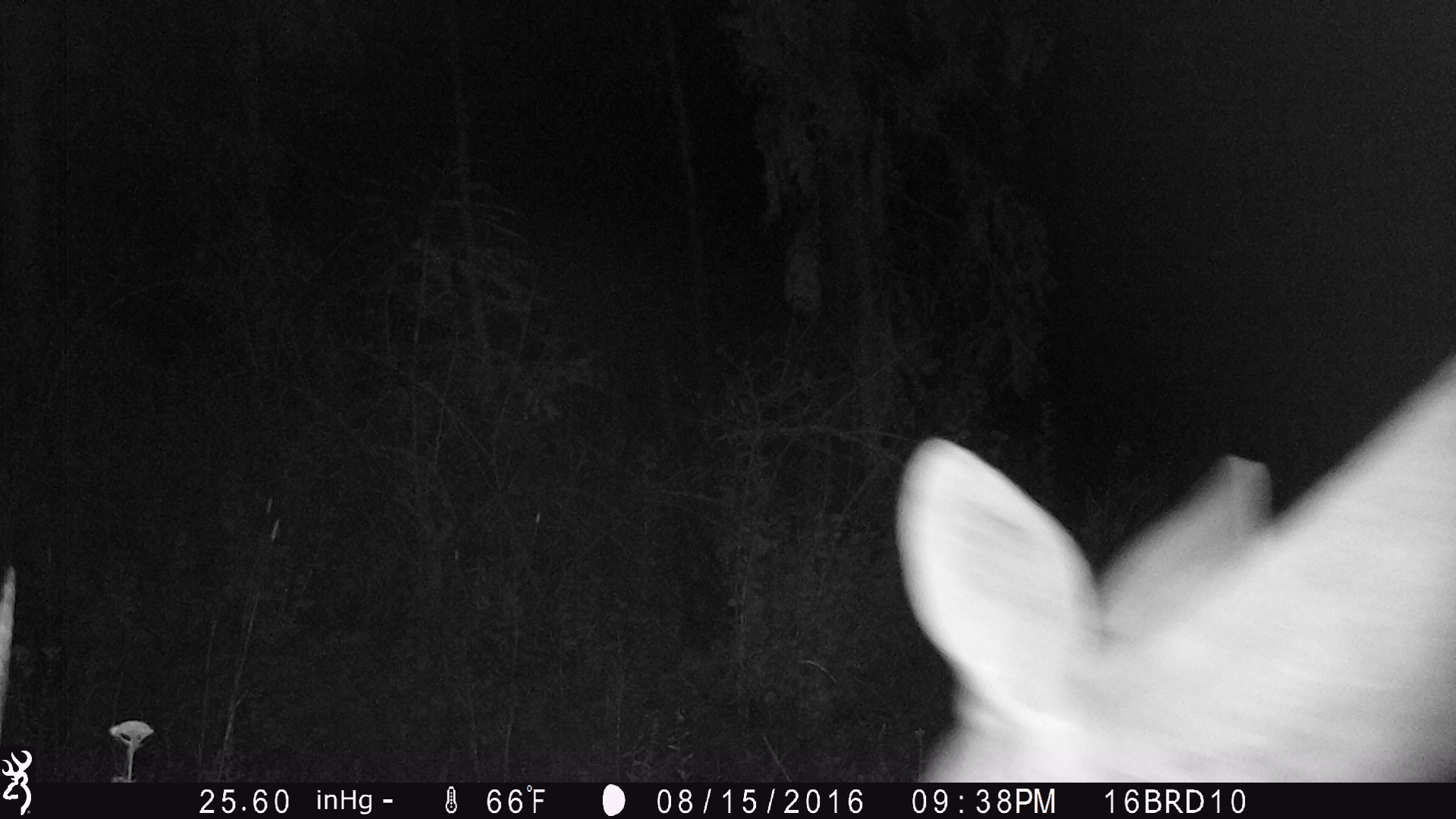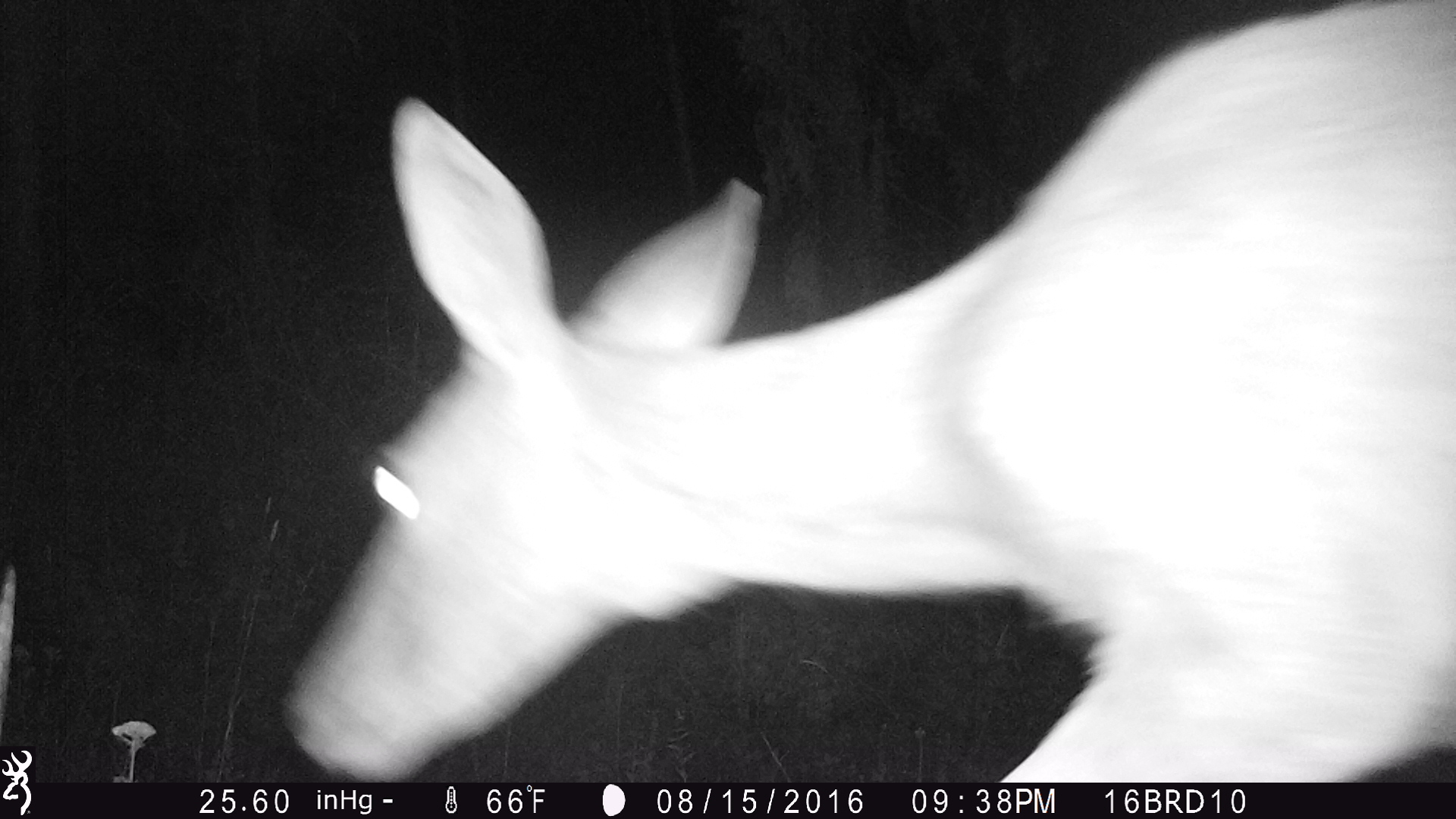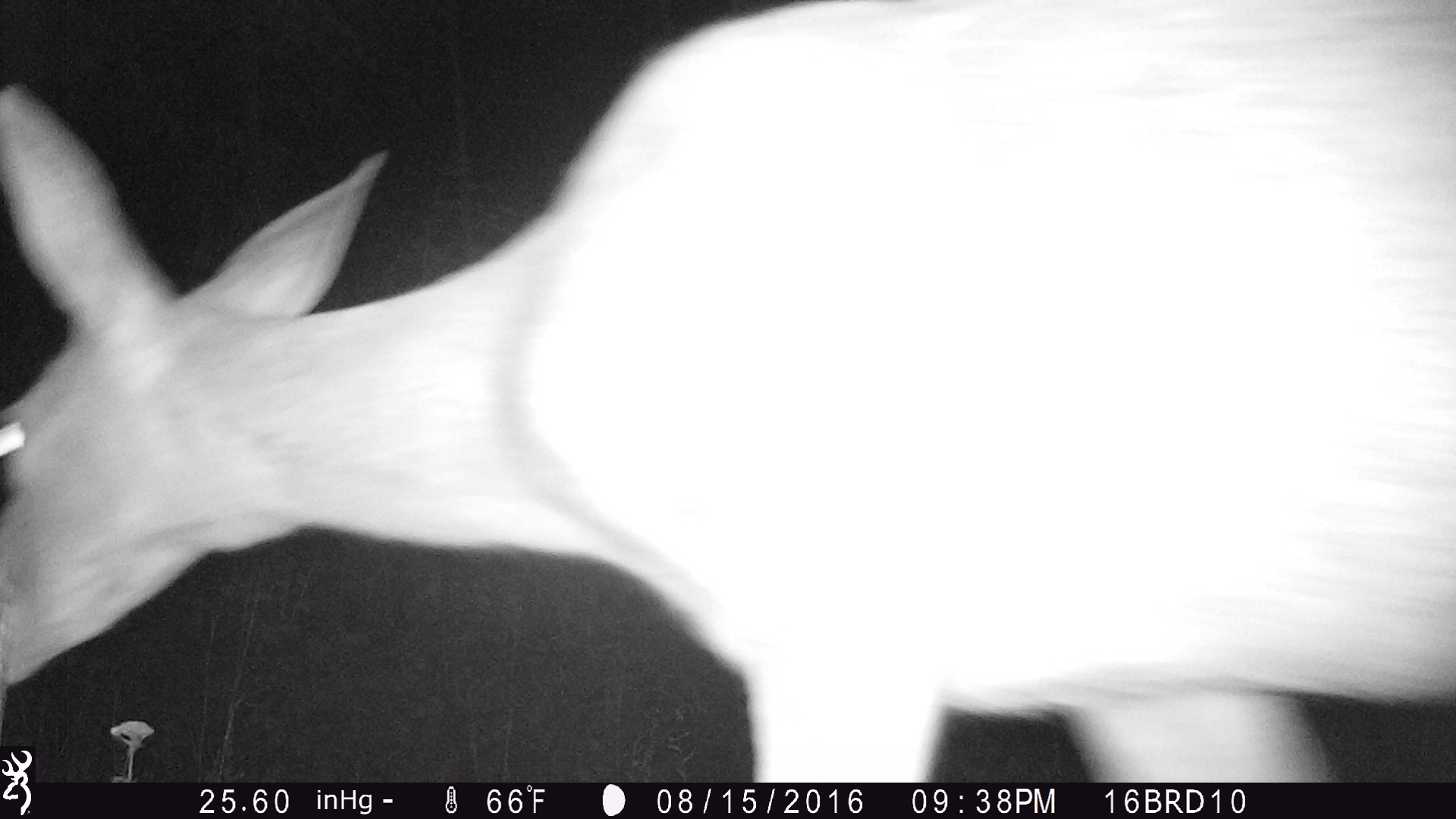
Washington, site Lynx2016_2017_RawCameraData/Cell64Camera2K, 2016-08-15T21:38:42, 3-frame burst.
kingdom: Animalia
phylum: Chordata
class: Mammalia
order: Artiodactyla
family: Cervidae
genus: Odocoileus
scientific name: Odocoileus virginianus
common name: white-tailed deer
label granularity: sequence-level